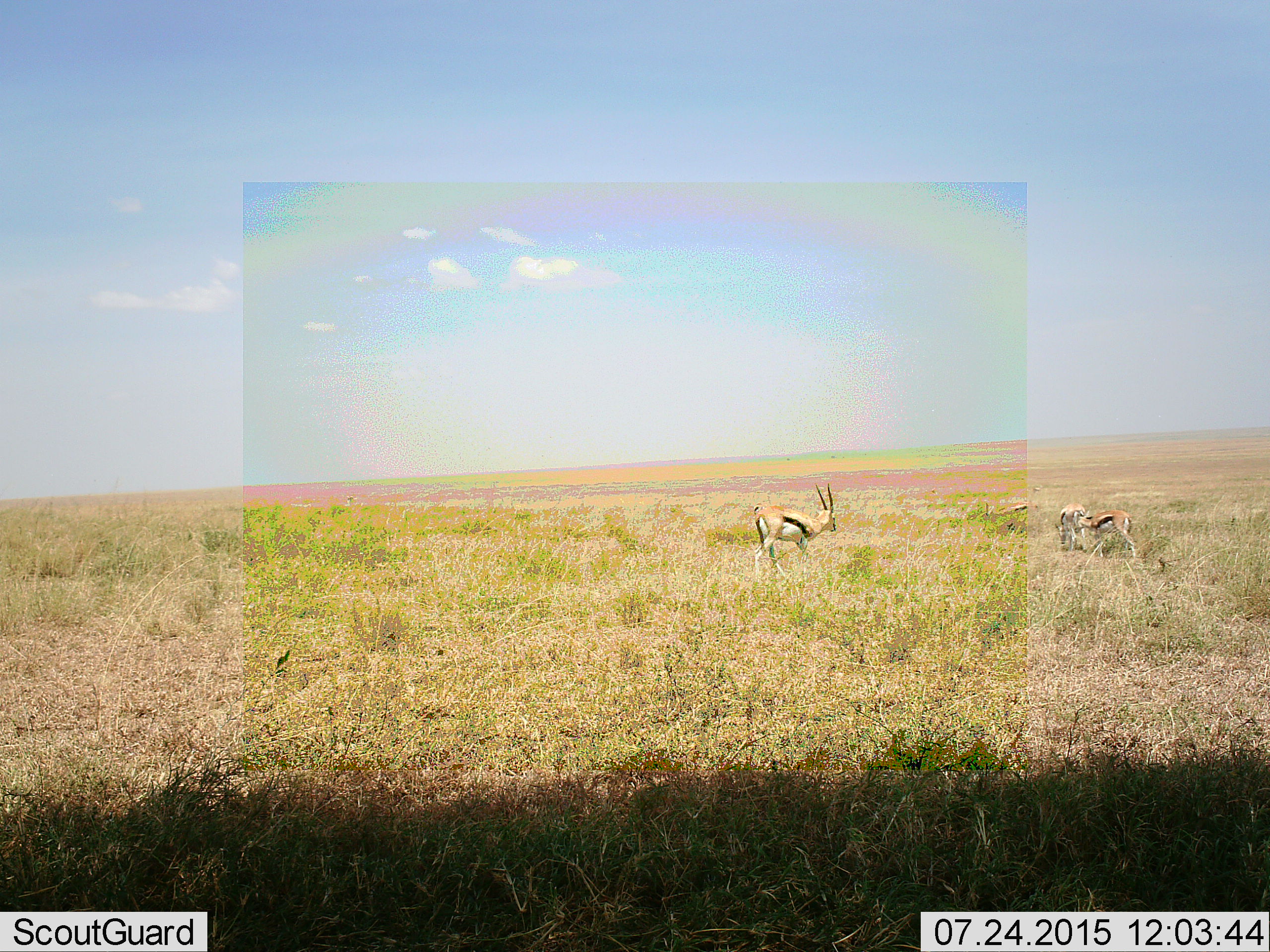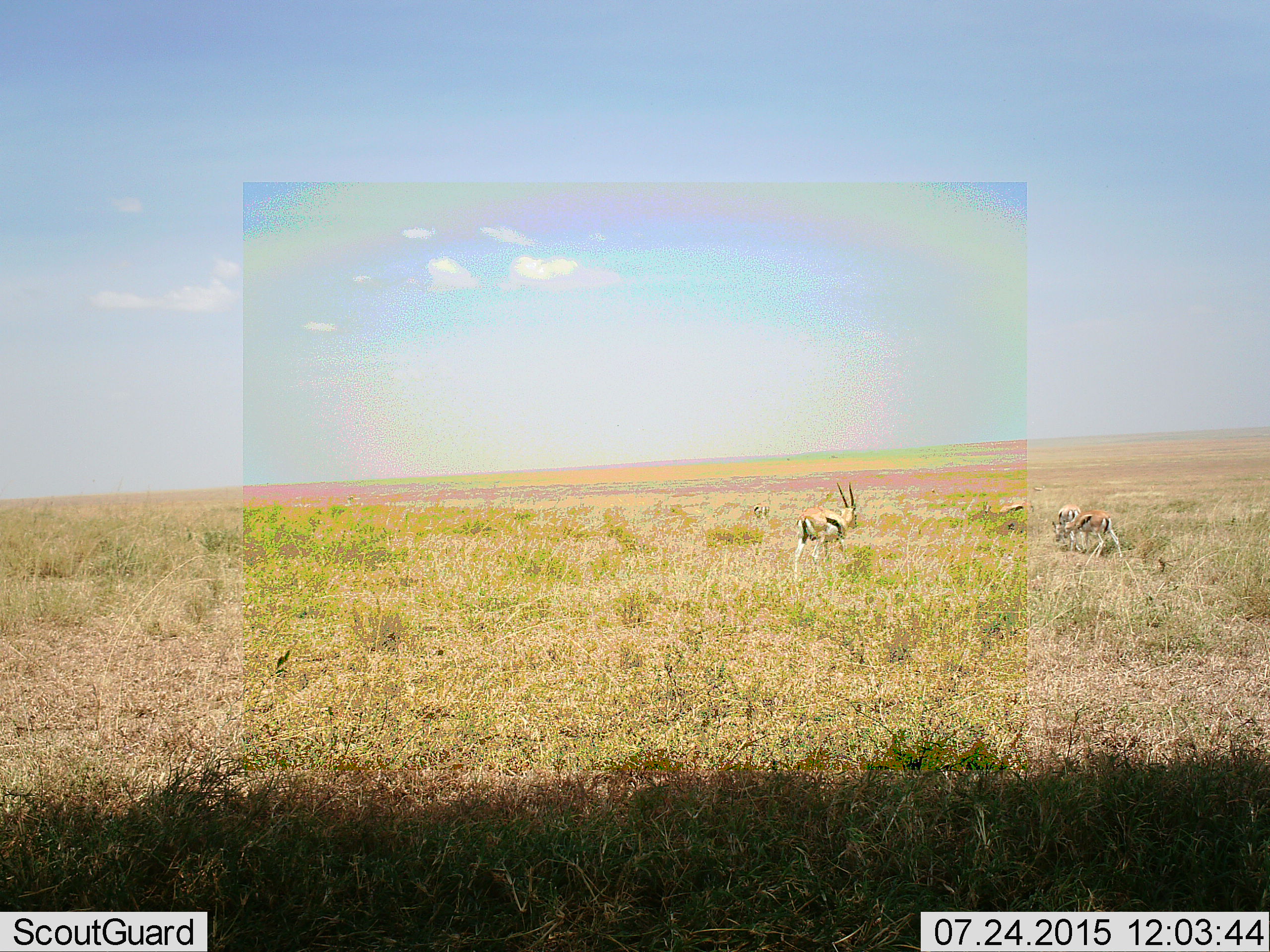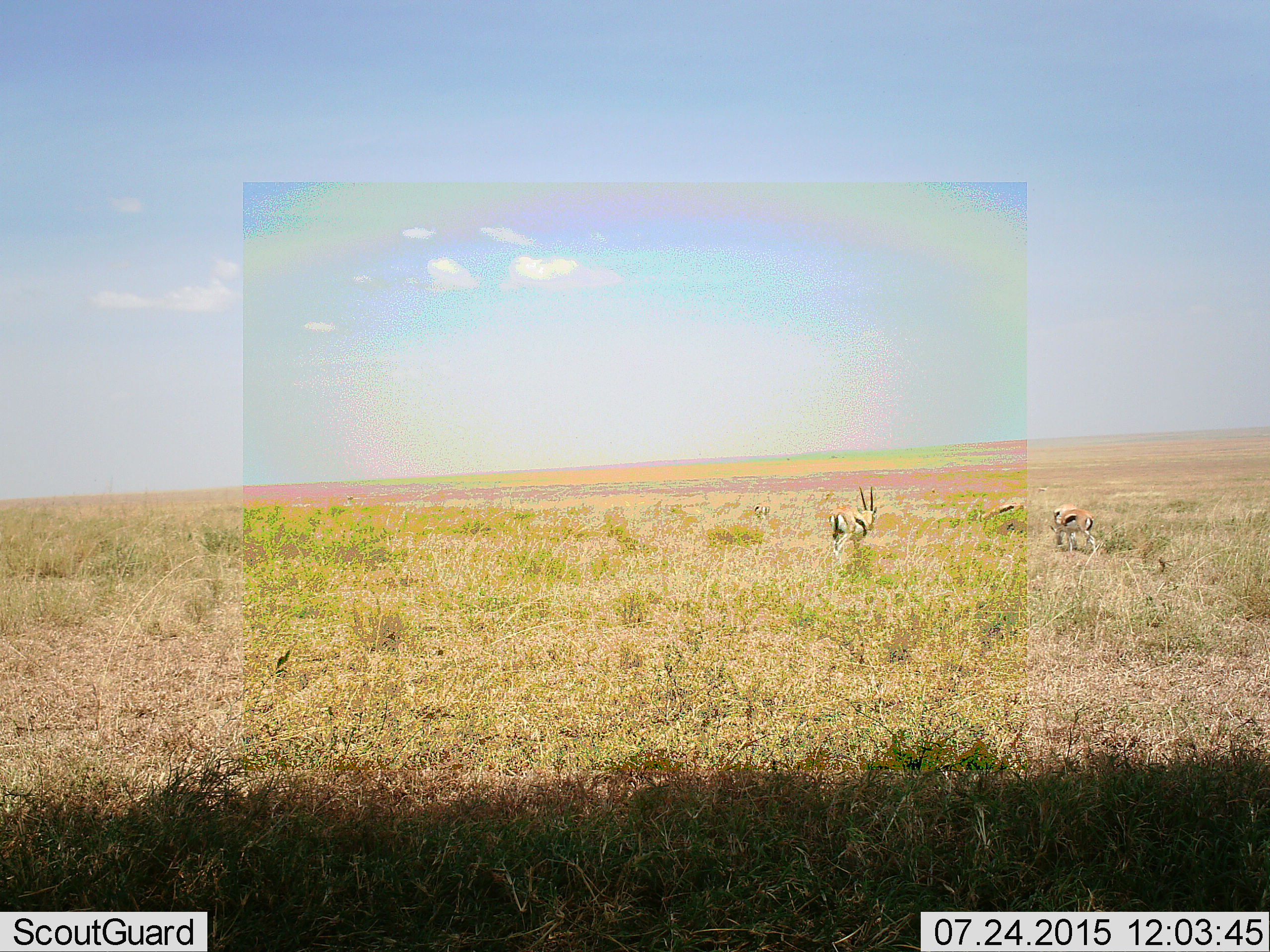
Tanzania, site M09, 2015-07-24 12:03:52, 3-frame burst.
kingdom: Animalia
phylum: Chordata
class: Mammalia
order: Artiodactyla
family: Bovidae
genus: Eudorcas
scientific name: Eudorcas thomsonii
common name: thomson's gazelle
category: gazellethomsons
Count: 5.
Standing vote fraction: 50%.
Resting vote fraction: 0%.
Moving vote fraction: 88%.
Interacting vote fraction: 25%.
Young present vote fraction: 0%.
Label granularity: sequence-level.